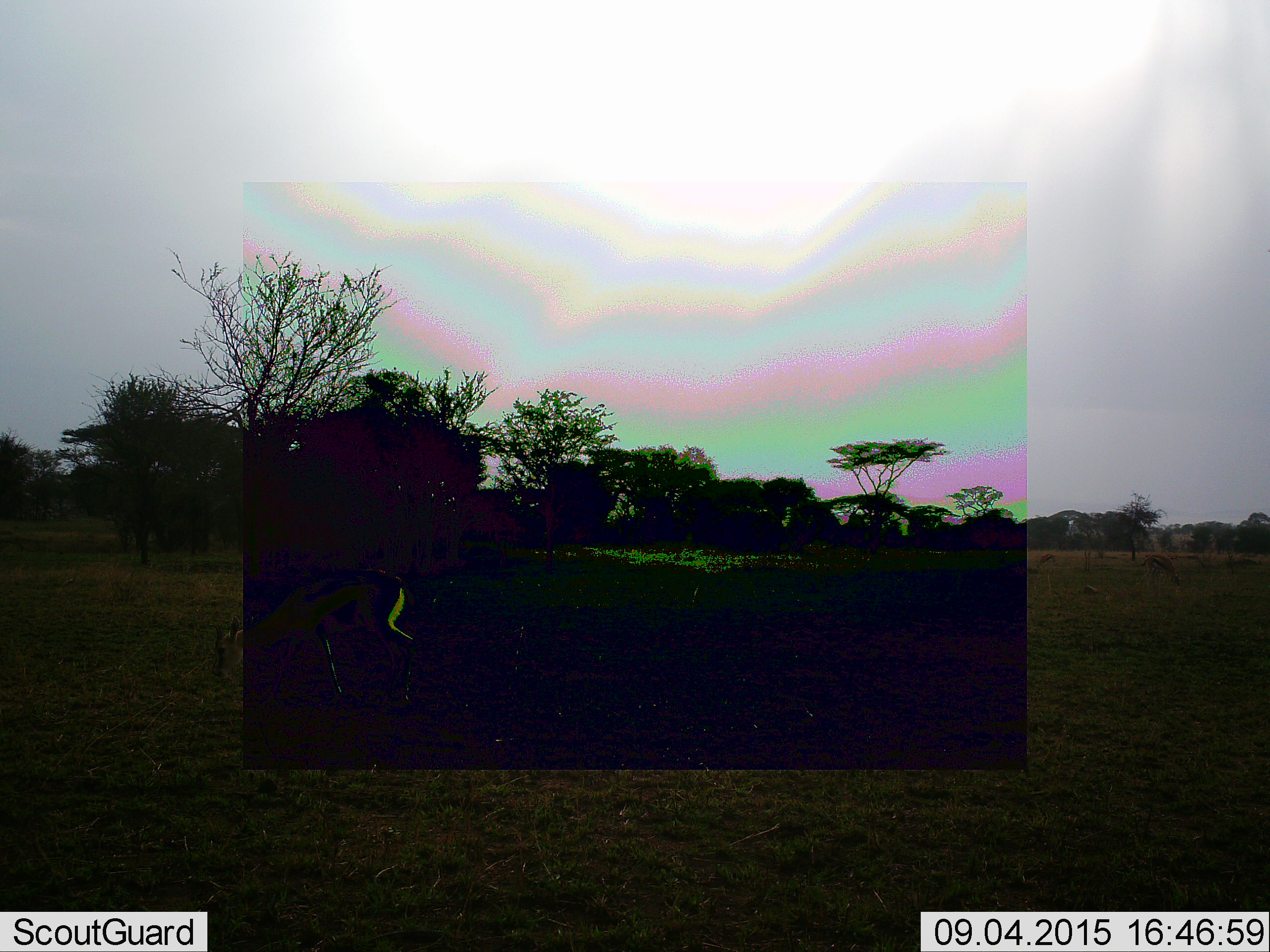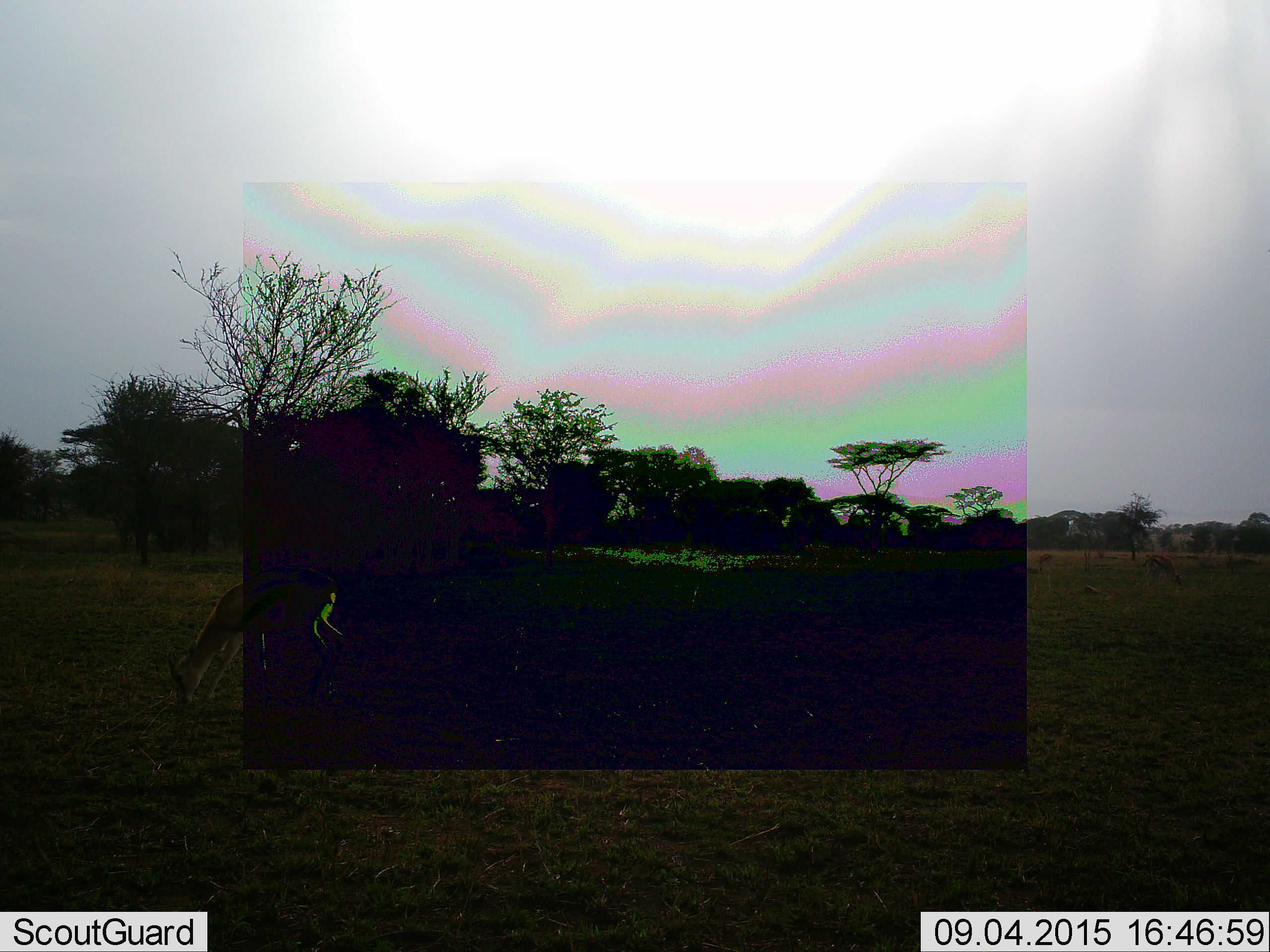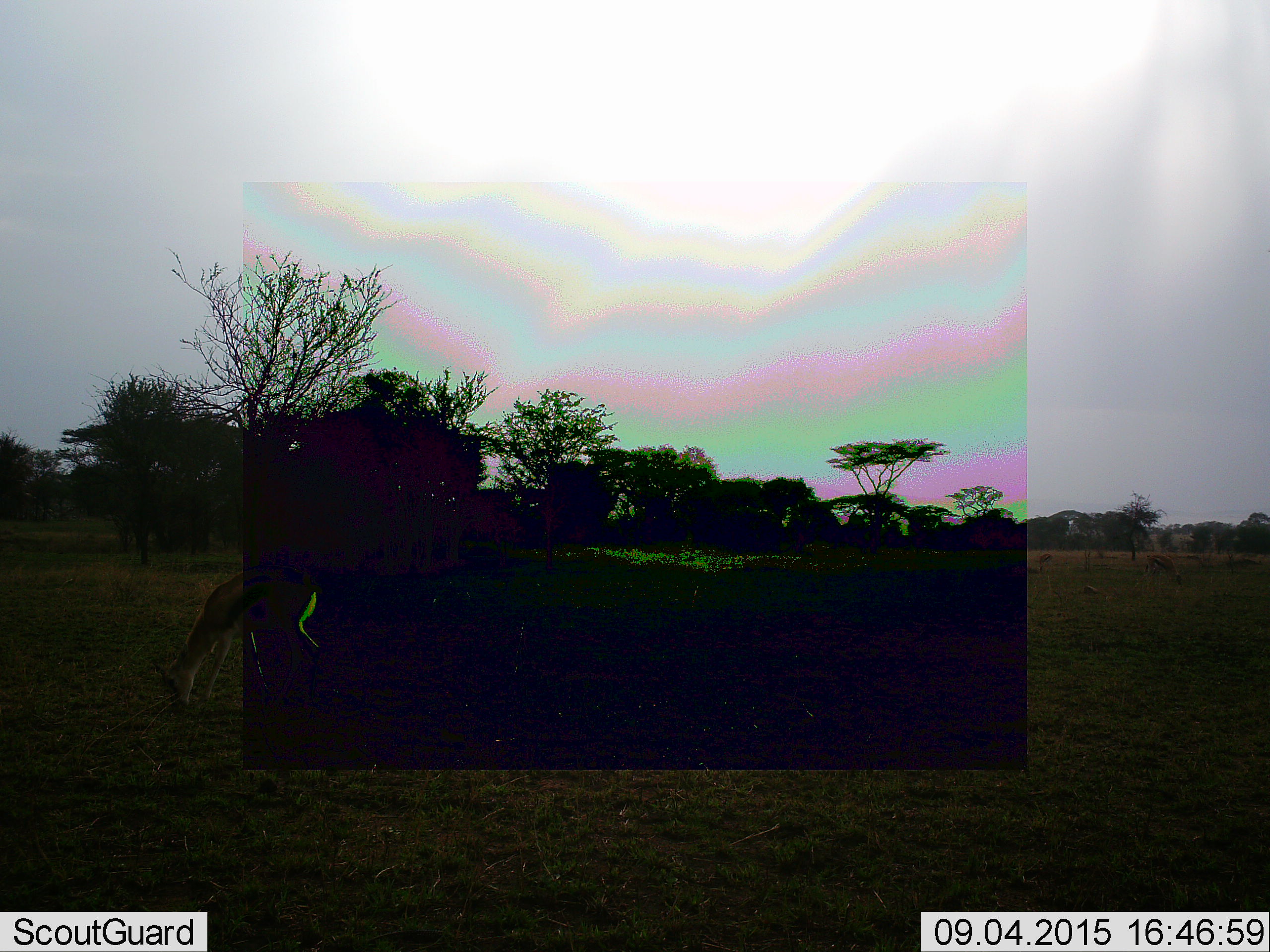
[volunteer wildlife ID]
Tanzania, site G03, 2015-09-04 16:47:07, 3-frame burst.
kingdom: Animalia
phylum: Chordata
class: Mammalia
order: Artiodactyla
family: Bovidae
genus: Eudorcas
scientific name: Eudorcas thomsonii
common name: thomson's gazelle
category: gazellethomsons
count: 3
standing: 40%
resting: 0%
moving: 50%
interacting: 0%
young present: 0%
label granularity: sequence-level